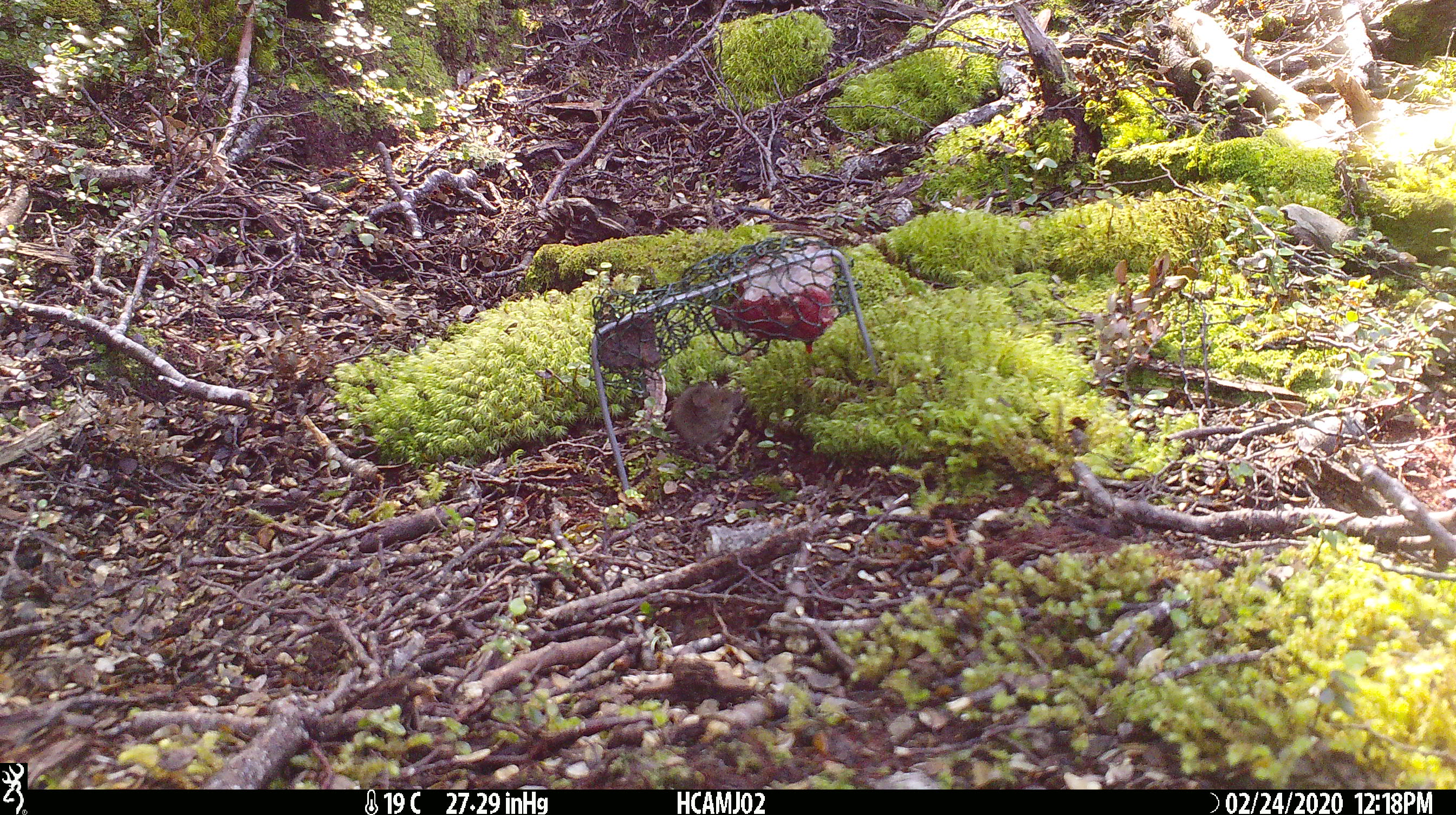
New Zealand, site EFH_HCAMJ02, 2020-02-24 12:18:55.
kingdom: Animalia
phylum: Chordata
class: Mammalia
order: Rodentia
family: Muridae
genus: Mus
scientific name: Mus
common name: mouse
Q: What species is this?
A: Mouse (Mus).